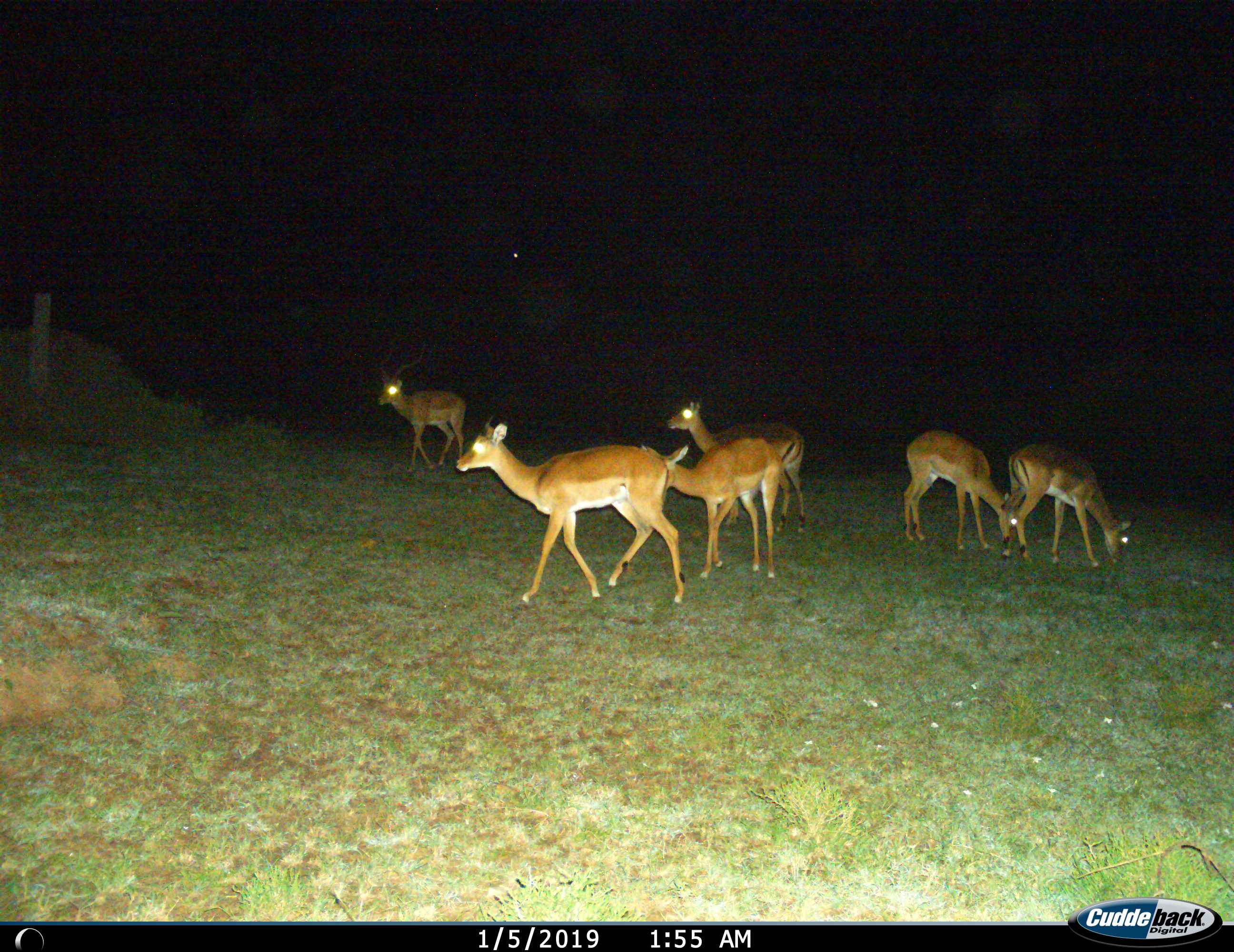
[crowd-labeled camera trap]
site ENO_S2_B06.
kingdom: Animalia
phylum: Chordata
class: Mammalia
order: Artiodactyla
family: Bovidae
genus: Aepyceros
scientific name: Aepyceros melampus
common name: impala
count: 6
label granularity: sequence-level